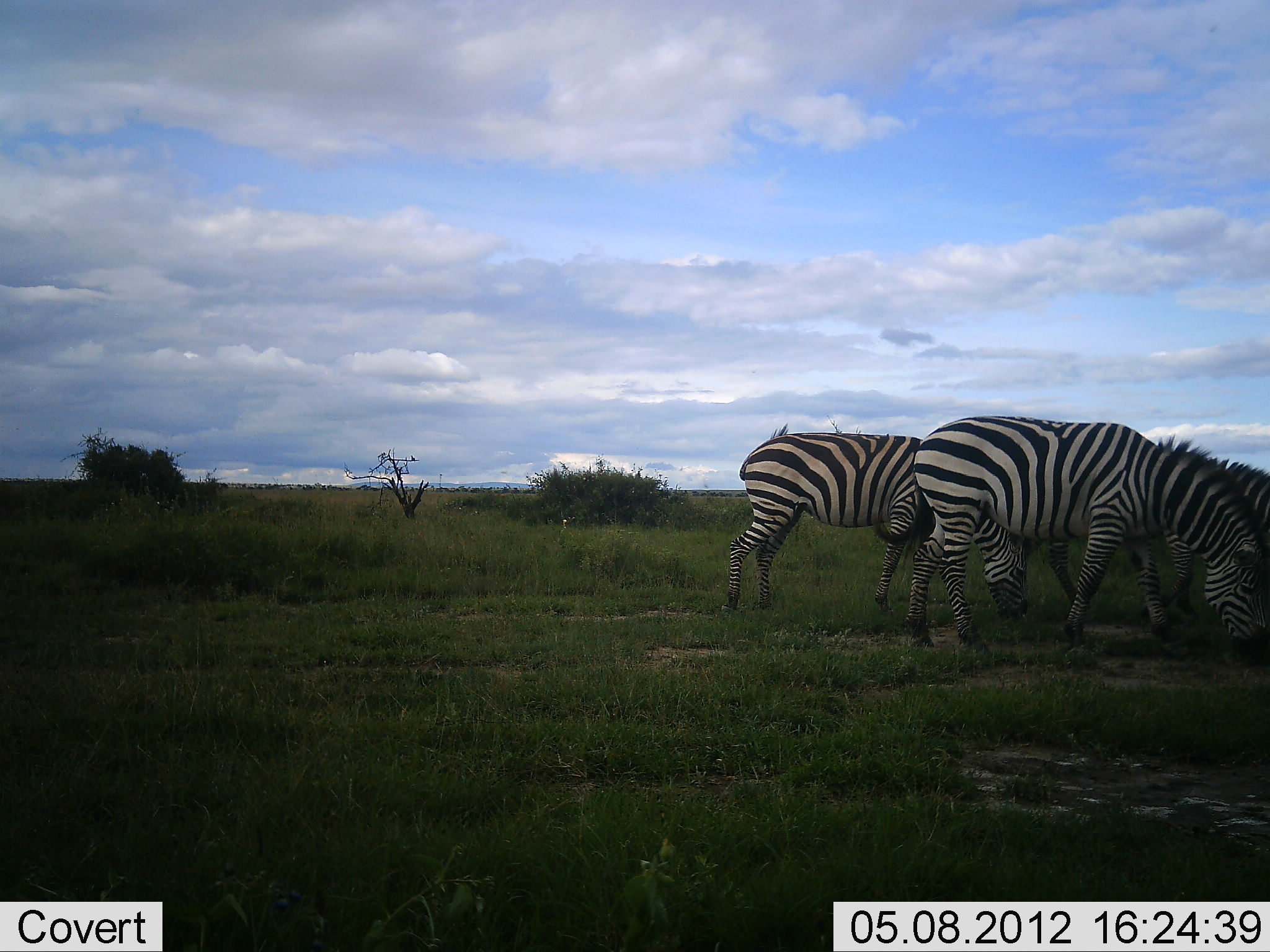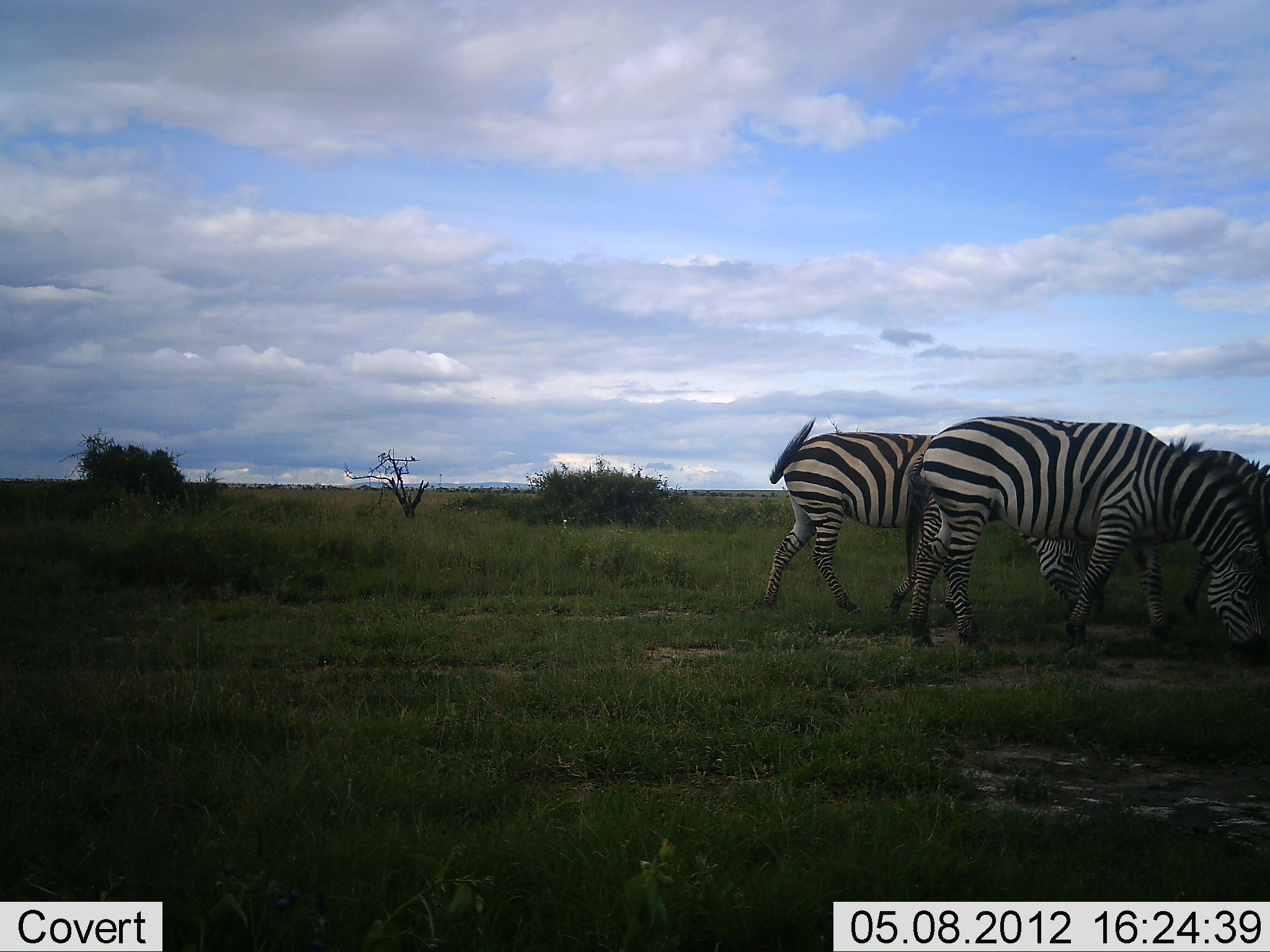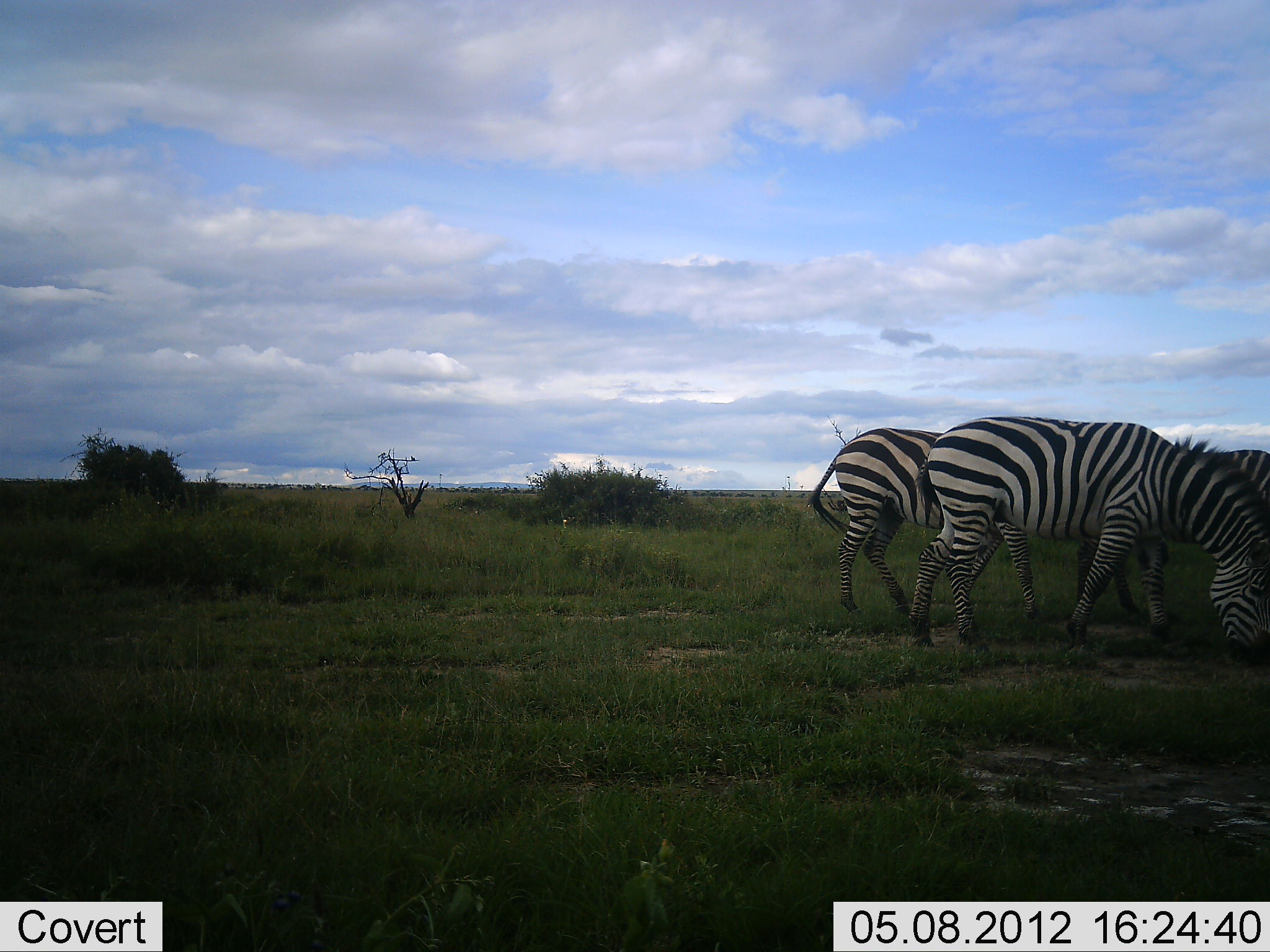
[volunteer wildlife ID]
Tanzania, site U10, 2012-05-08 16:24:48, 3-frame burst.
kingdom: Animalia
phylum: Chordata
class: Mammalia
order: Perissodactyla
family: Equidae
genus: Equus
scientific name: Equus quagga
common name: plains zebra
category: zebra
Zebra (plains zebra) (Equus quagga), count 3. Behavior (volunteer vote fractions): standing 30%, resting 0%, moving 40%, interacting 10%. Young present (vote fraction): 0%. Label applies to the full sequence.